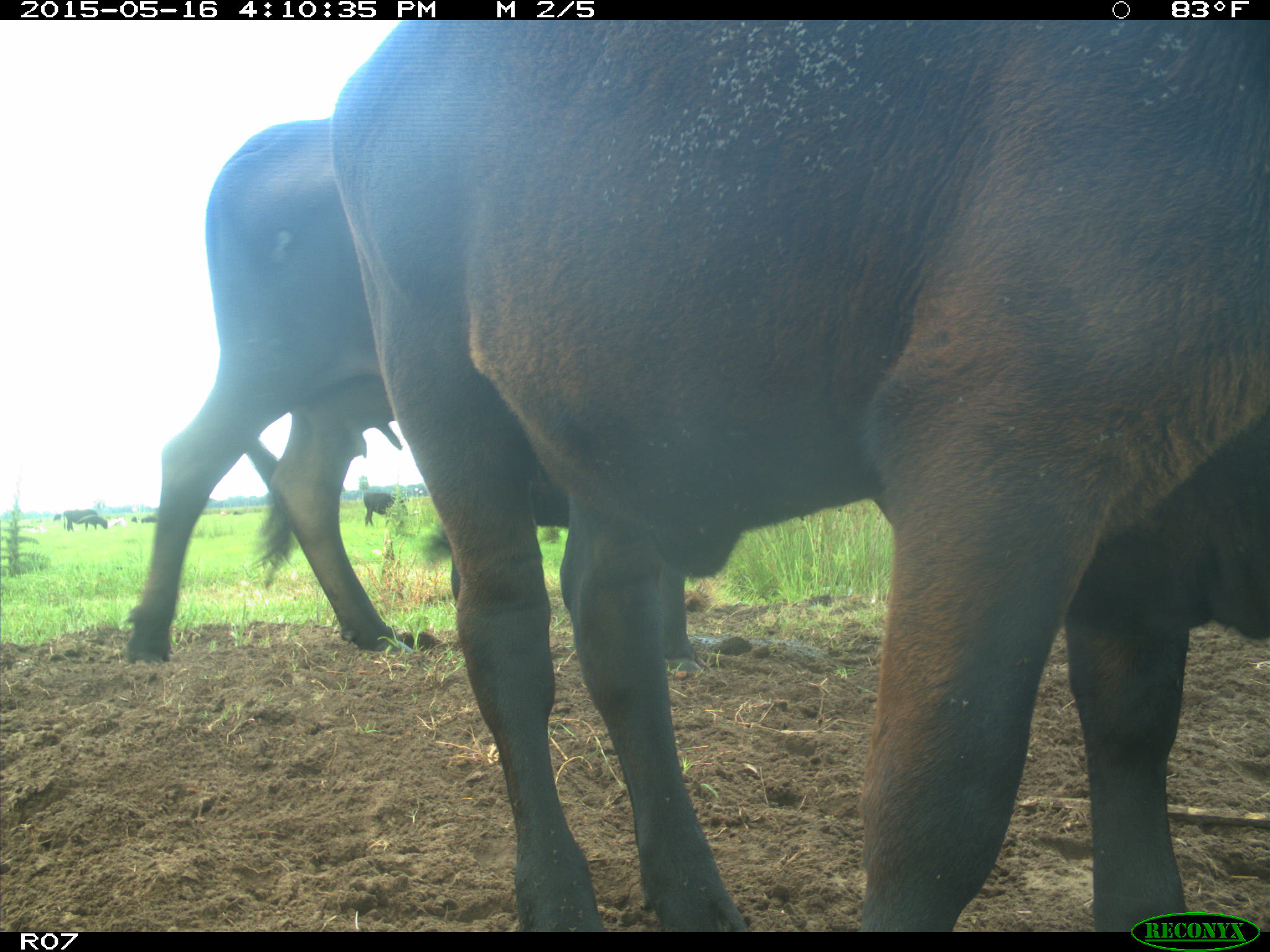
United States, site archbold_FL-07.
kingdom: Animalia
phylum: Chordata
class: Mammalia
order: Artiodactyla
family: Bovidae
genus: Bos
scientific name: Bos taurus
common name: domestic cow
Bos taurus (domestic cow).